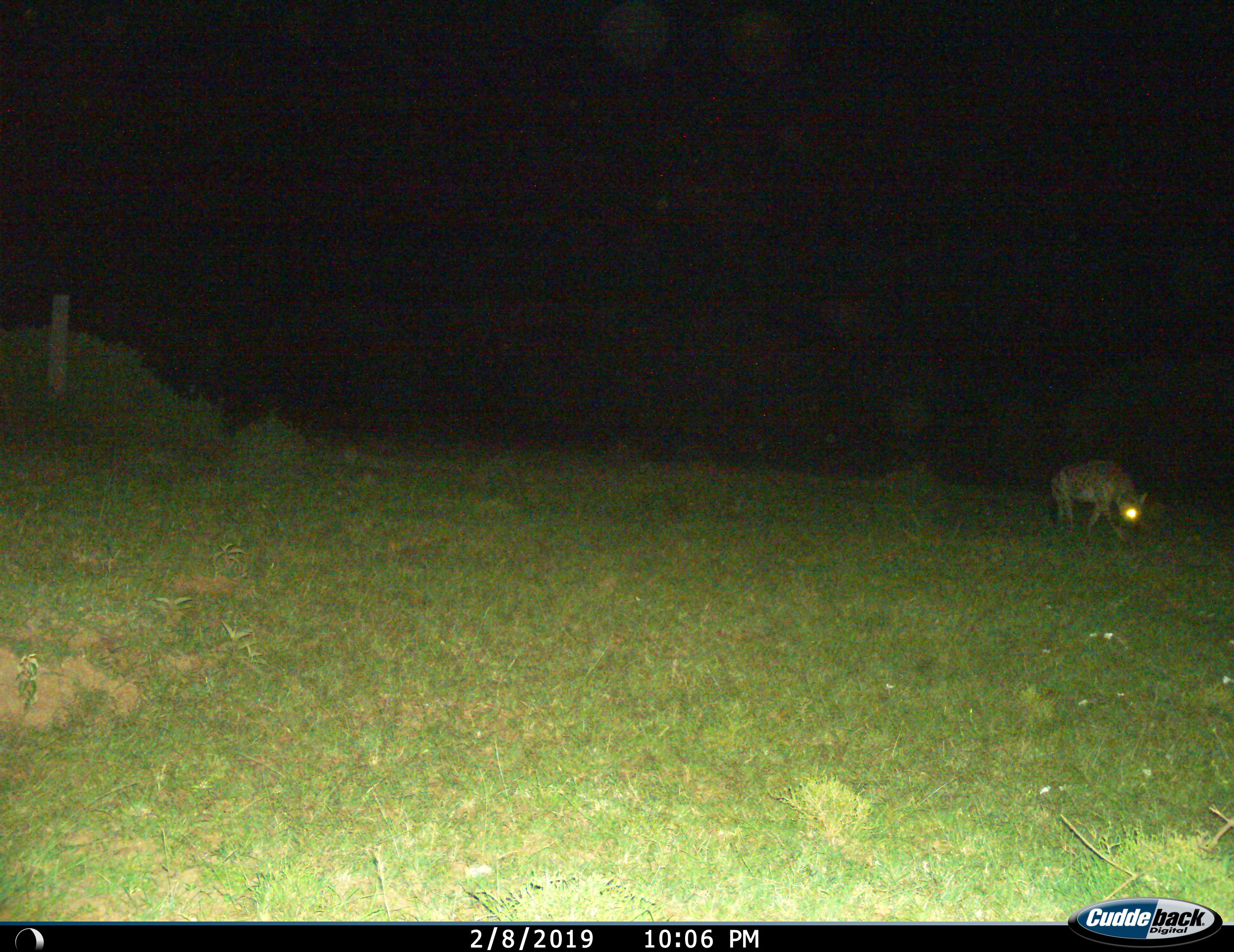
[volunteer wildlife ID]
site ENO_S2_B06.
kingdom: Animalia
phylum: Chordata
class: Mammalia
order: Carnivora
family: Hyaenidae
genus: Crocuta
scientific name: Crocuta crocuta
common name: spotted hyena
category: hyenaspotted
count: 1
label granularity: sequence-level